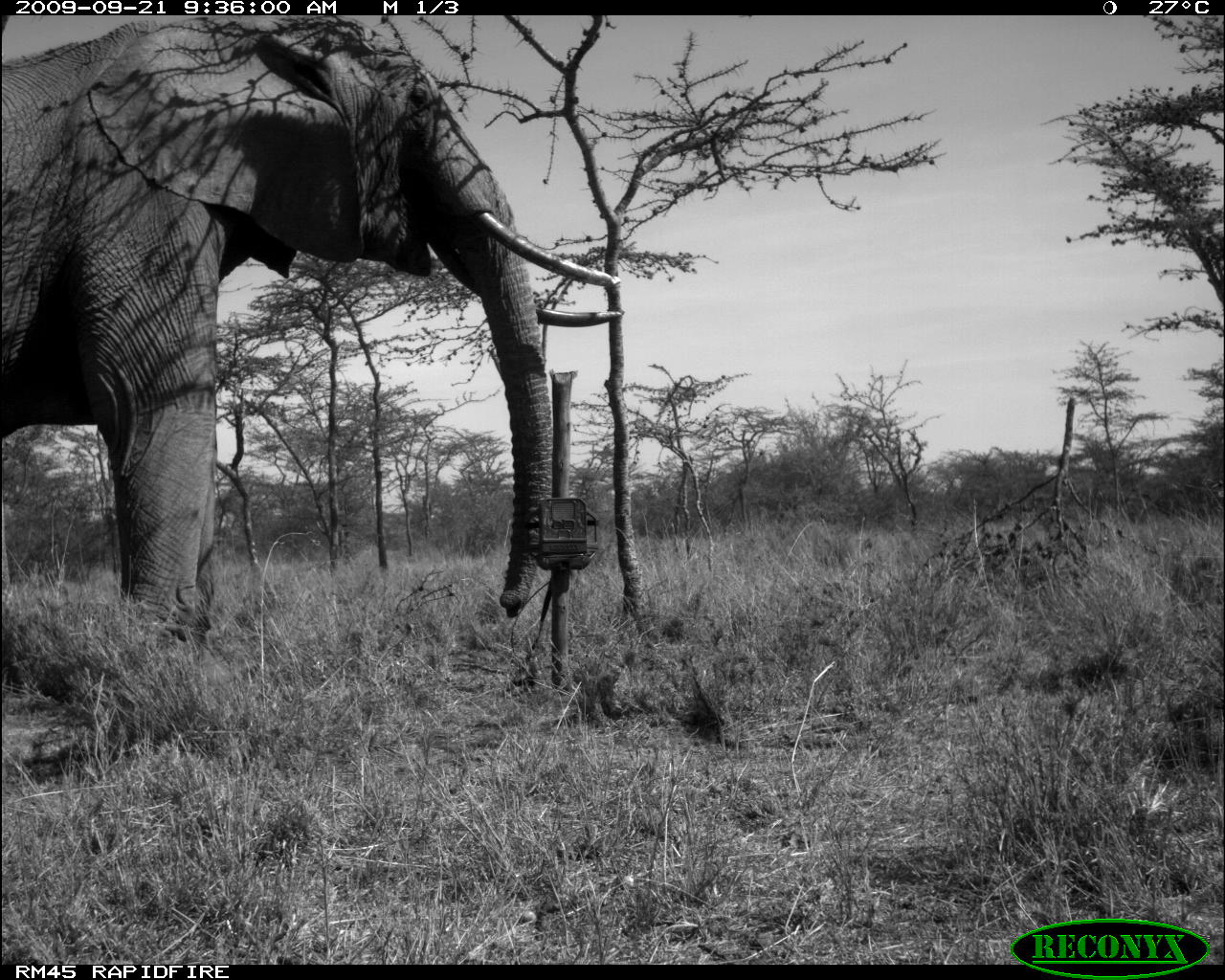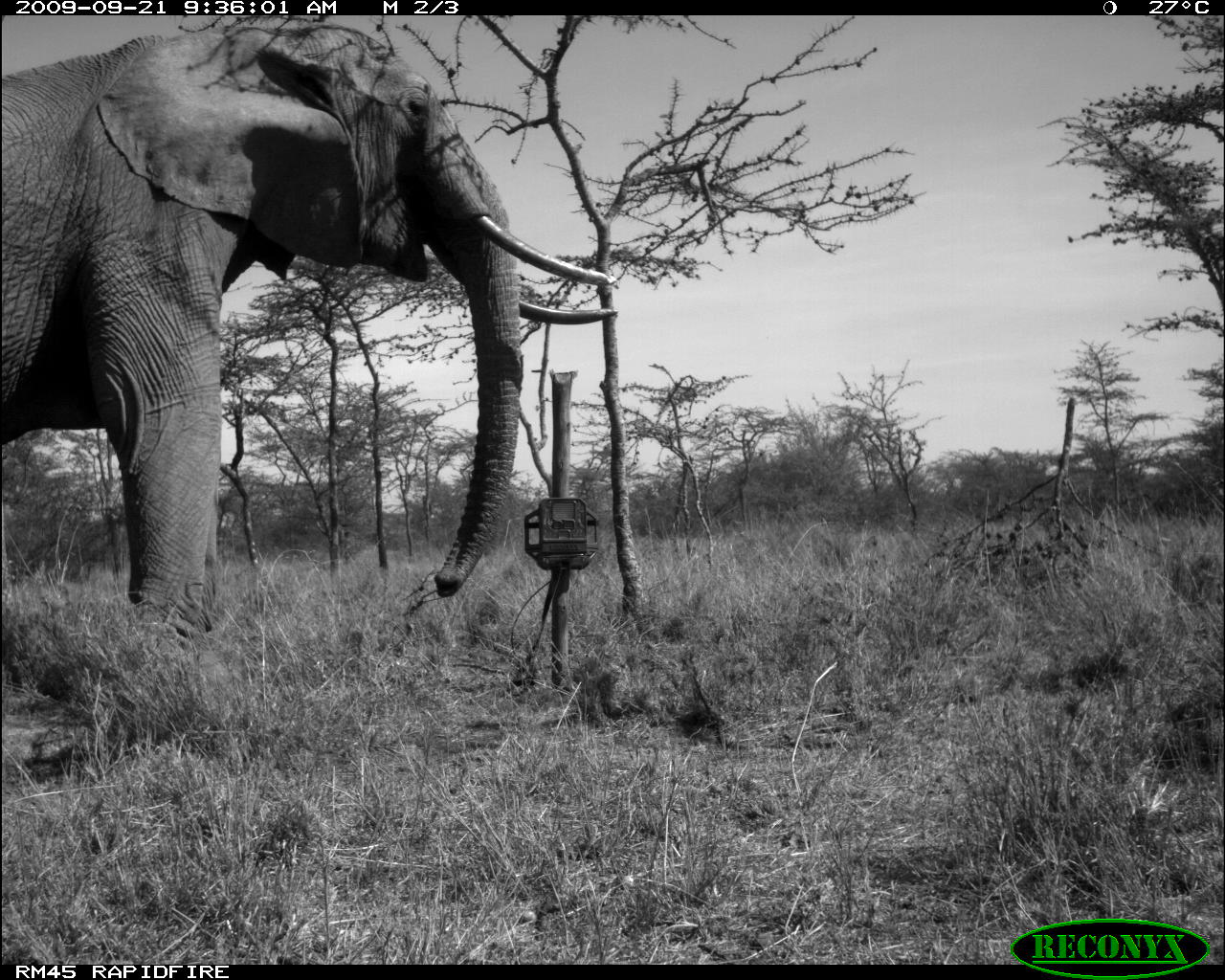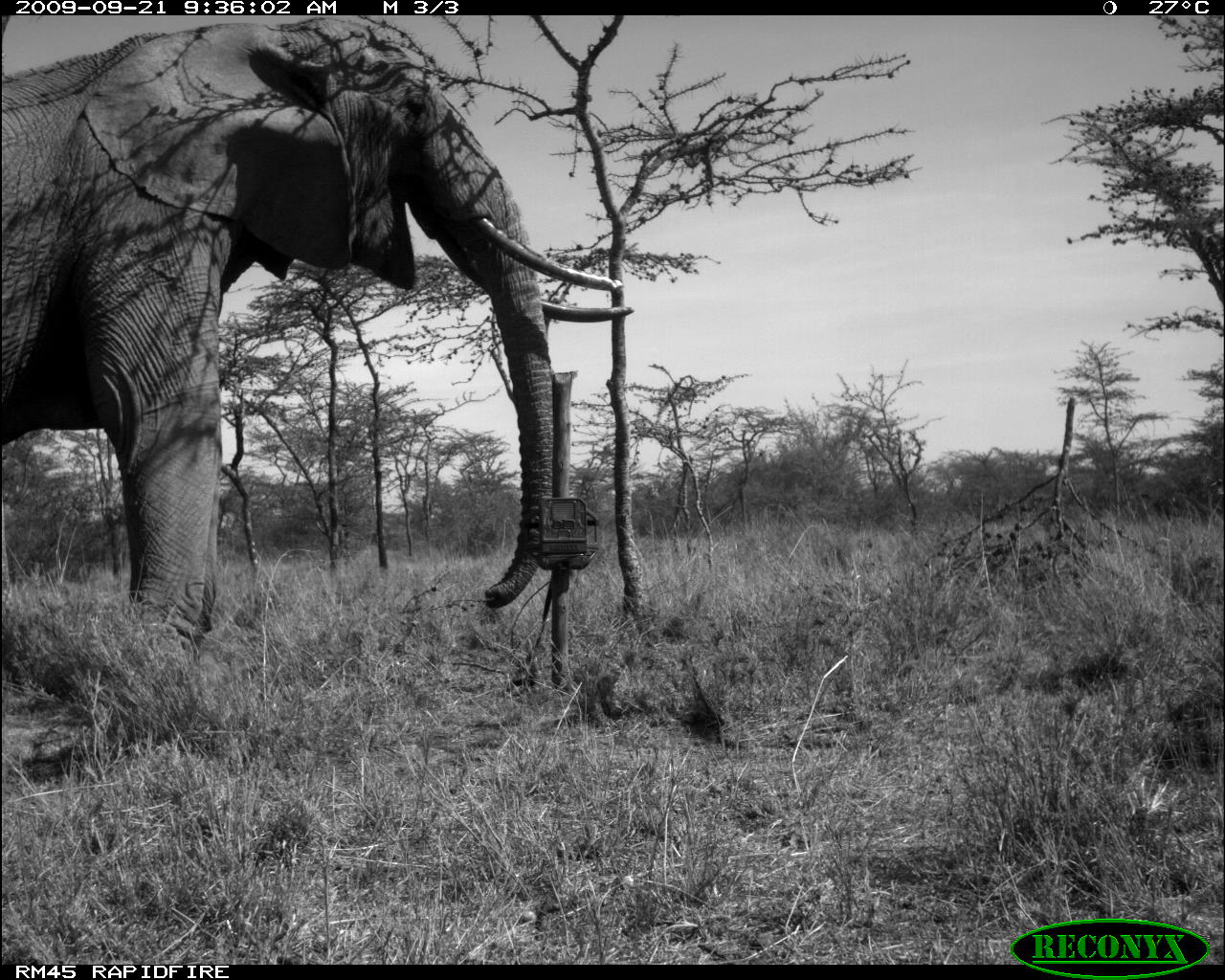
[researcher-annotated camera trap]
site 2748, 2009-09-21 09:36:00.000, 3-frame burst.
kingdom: Animalia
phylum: Chordata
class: Mammalia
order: Proboscidea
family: Elephantidae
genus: Loxodonta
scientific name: Loxodonta africana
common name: african bush elephant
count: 1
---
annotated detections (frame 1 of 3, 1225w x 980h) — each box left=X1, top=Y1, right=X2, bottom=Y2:
loxodonta africana: left=0, top=17, right=627, bottom=635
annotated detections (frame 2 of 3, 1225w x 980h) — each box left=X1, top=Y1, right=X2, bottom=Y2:
loxodonta africana: left=0, top=16, right=618, bottom=641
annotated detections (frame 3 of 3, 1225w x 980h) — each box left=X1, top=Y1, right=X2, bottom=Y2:
loxodonta africana: left=0, top=15, right=634, bottom=654